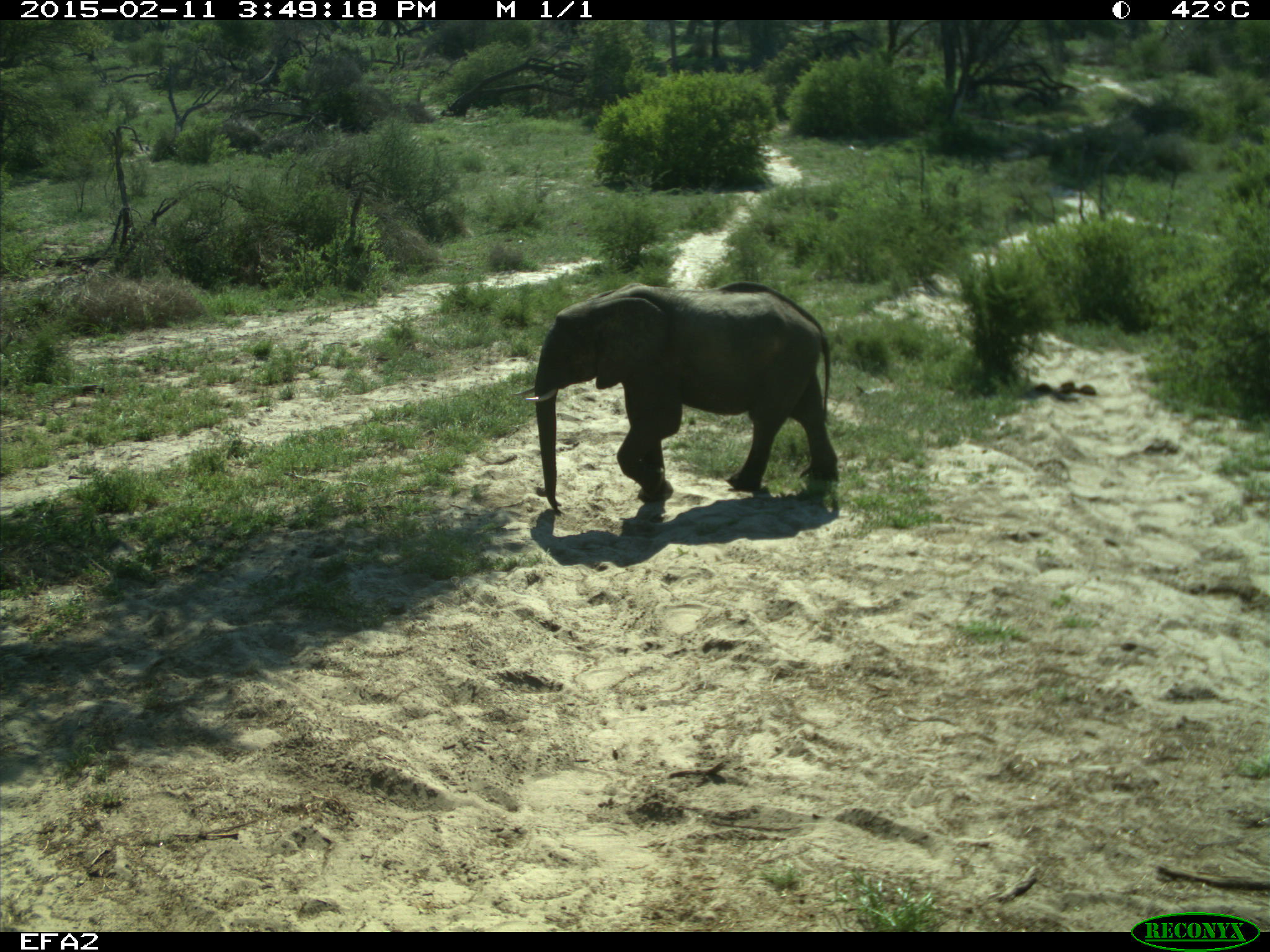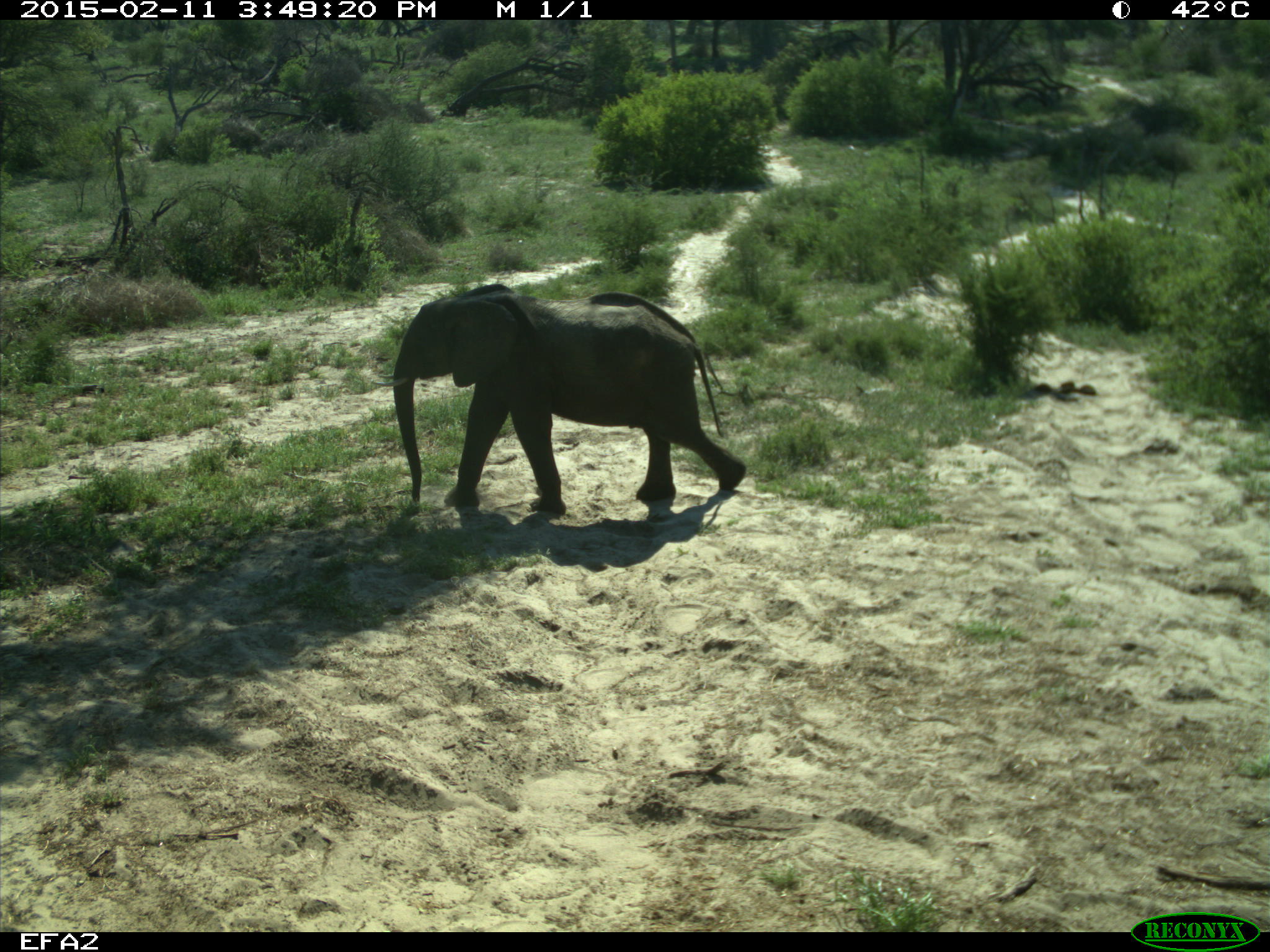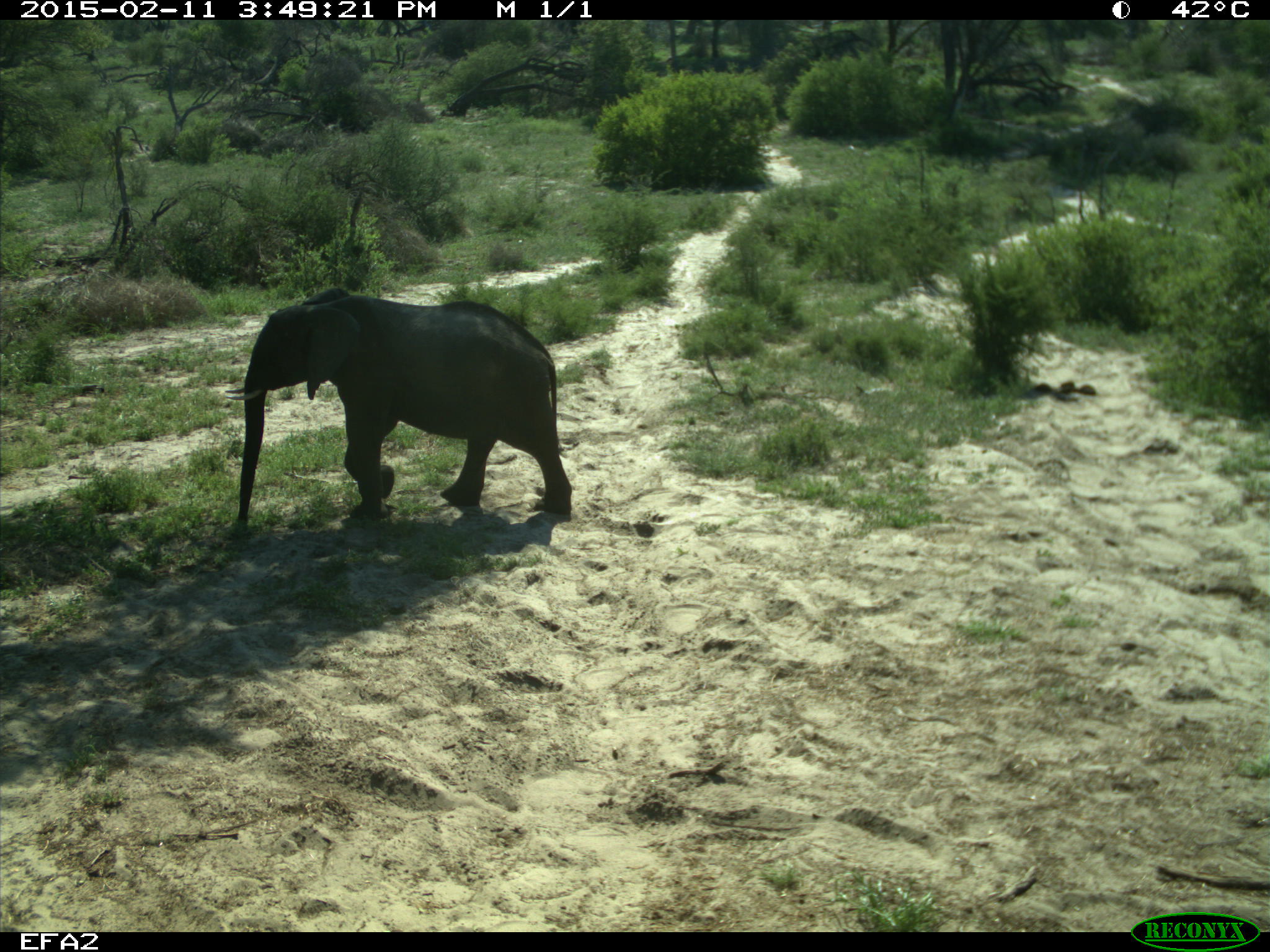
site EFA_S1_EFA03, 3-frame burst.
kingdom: Animalia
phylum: Chordata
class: Mammalia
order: Proboscidea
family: Elephantidae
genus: Loxodonta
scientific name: Loxodonta africana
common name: african bush elephant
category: elephant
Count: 1.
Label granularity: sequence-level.